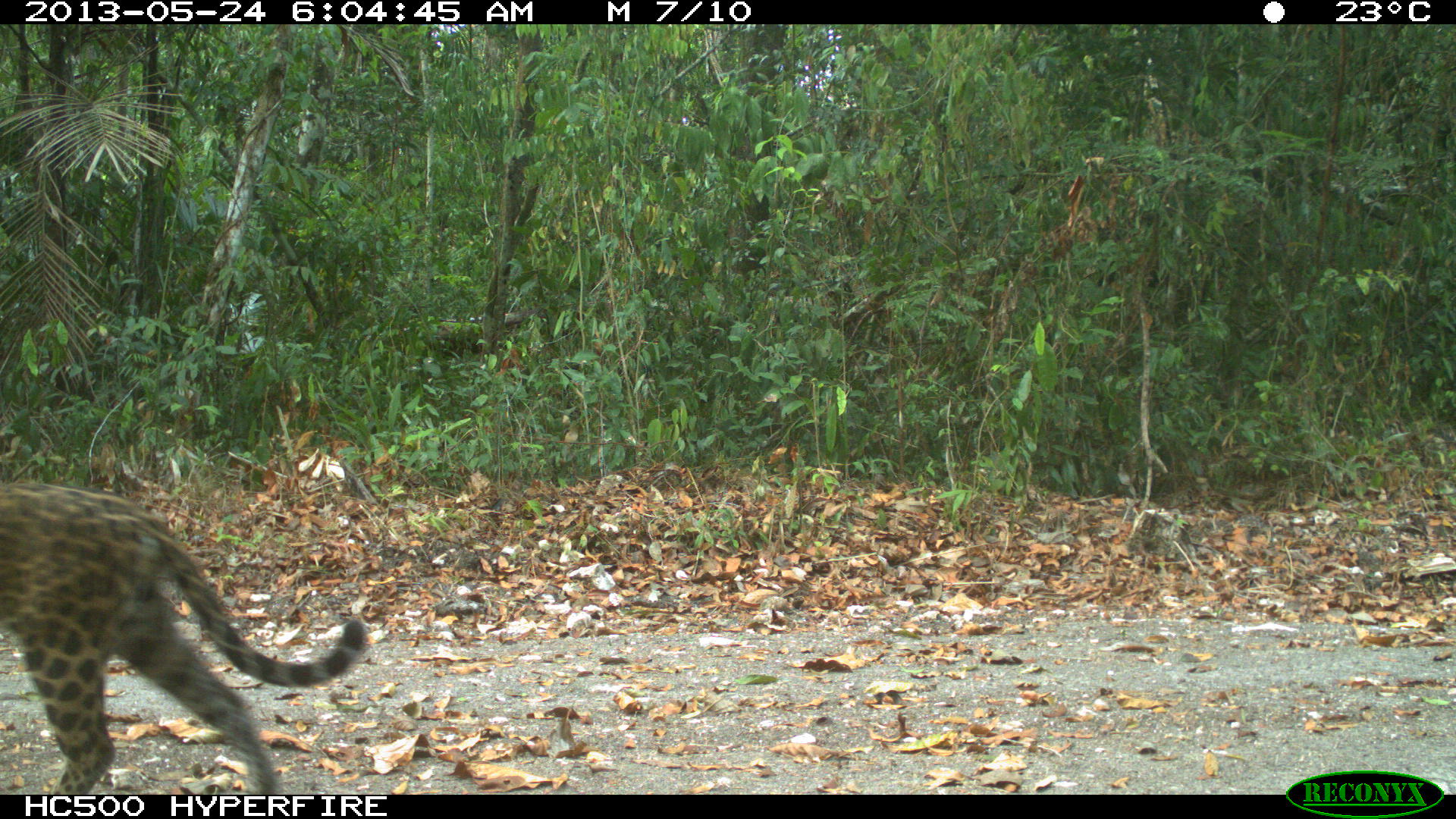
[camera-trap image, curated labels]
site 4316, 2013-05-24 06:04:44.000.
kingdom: Animalia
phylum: Chordata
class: Mammalia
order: Carnivora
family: Felidae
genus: Panthera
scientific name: Panthera onca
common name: jaguar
Panthera onca (jaguar), count 1, sex female.